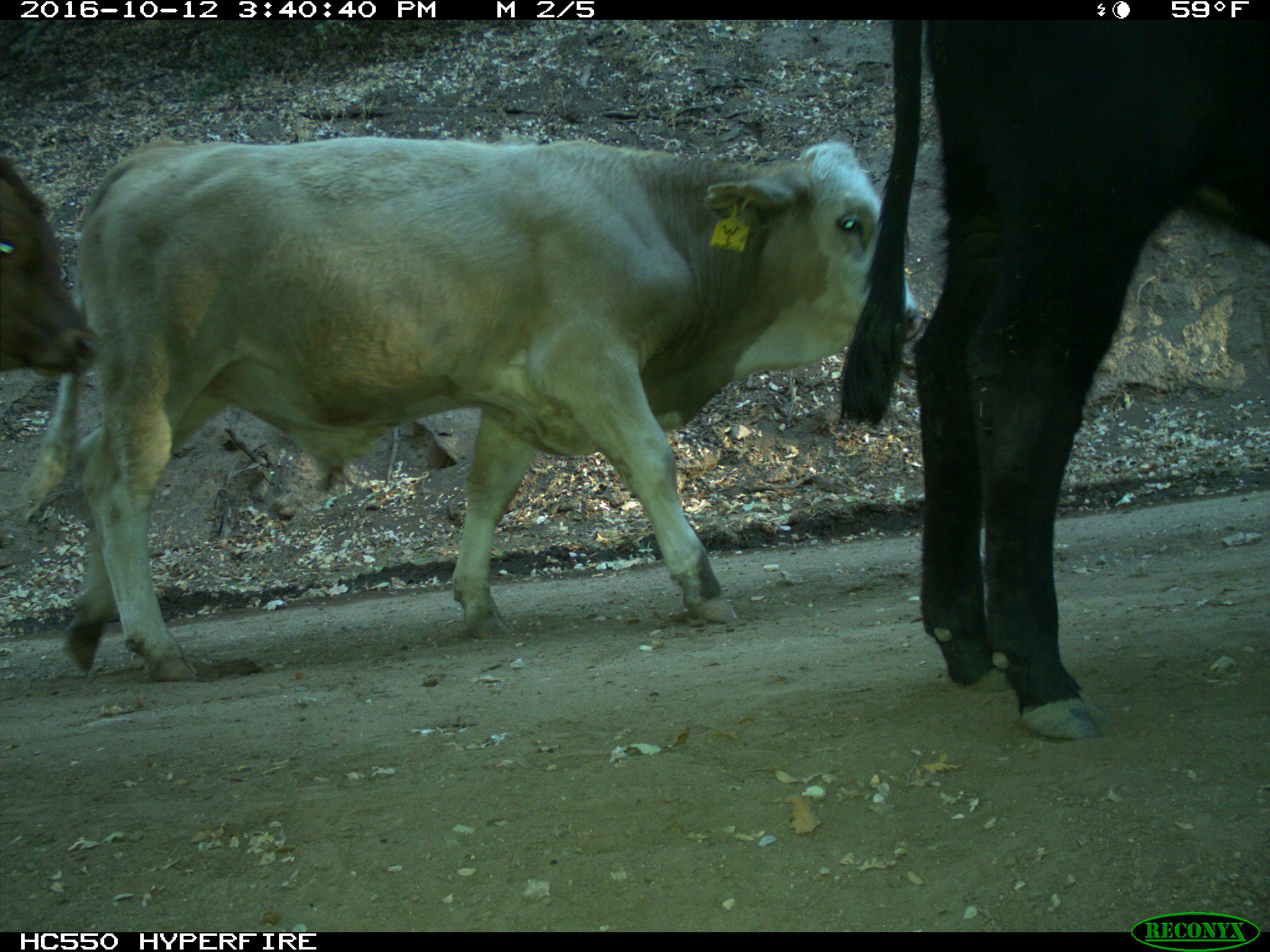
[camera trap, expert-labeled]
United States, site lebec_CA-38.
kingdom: Animalia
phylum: Chordata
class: Mammalia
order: Artiodactyla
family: Bovidae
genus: Bos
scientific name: Bos taurus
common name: domestic cow